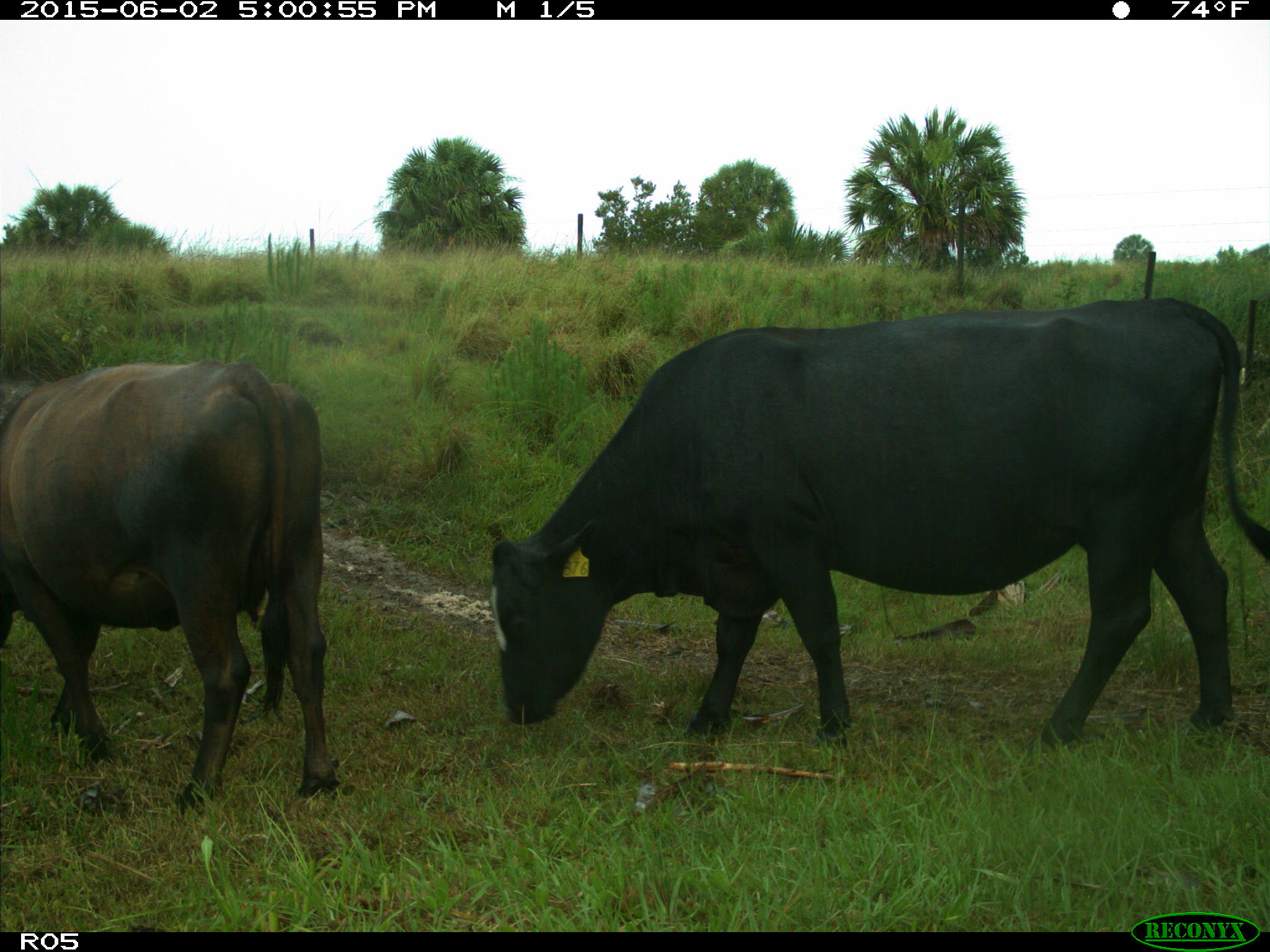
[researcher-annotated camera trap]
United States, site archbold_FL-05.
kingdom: Animalia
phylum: Chordata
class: Mammalia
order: Artiodactyla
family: Bovidae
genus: Bos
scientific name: Bos taurus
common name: domestic cow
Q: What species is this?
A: Bos taurus (domestic cow).